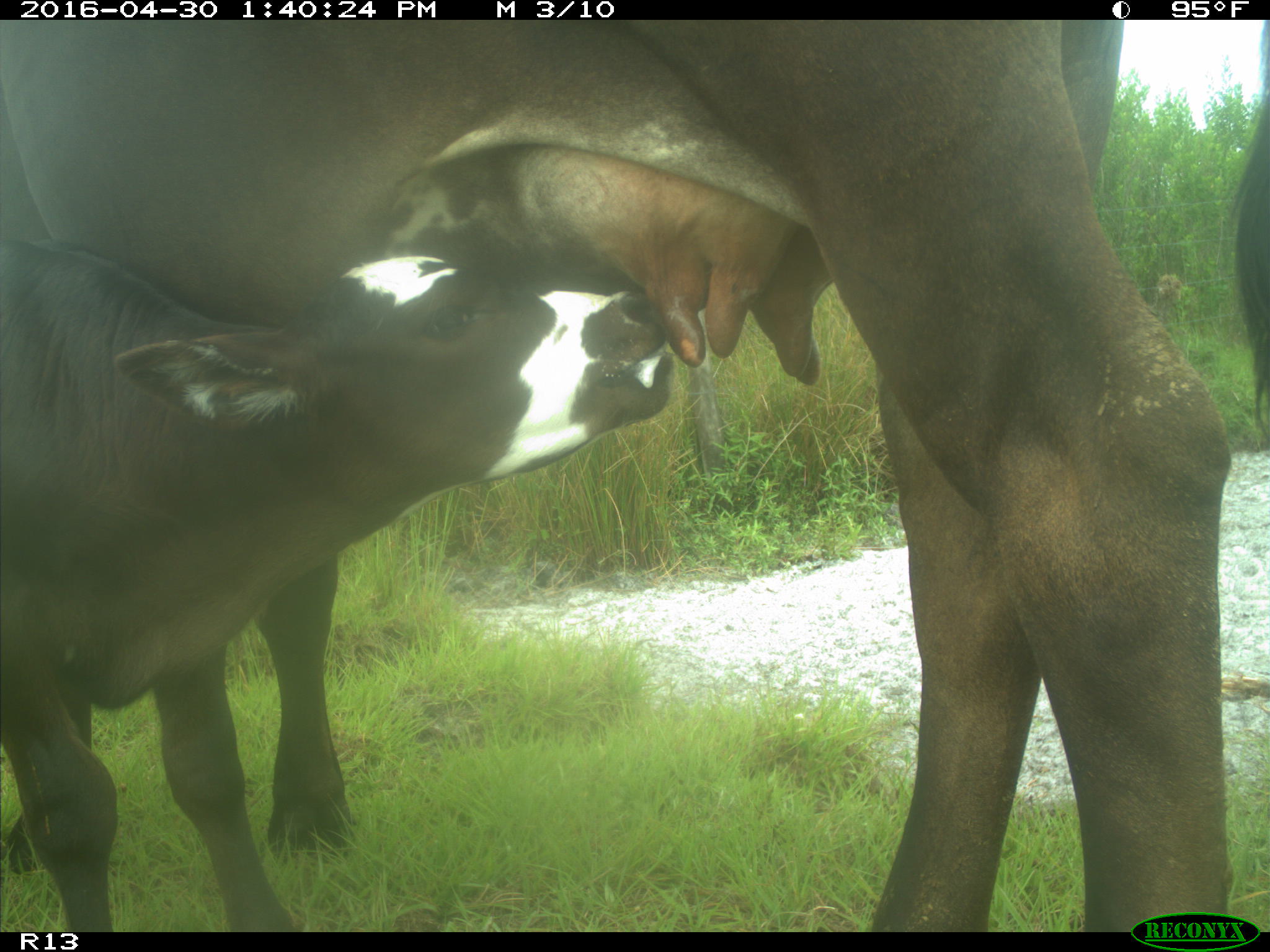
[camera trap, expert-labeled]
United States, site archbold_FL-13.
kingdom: Animalia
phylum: Chordata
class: Mammalia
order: Artiodactyla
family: Bovidae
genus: Bos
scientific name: Bos taurus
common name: domestic cow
Bos taurus (domestic cow).